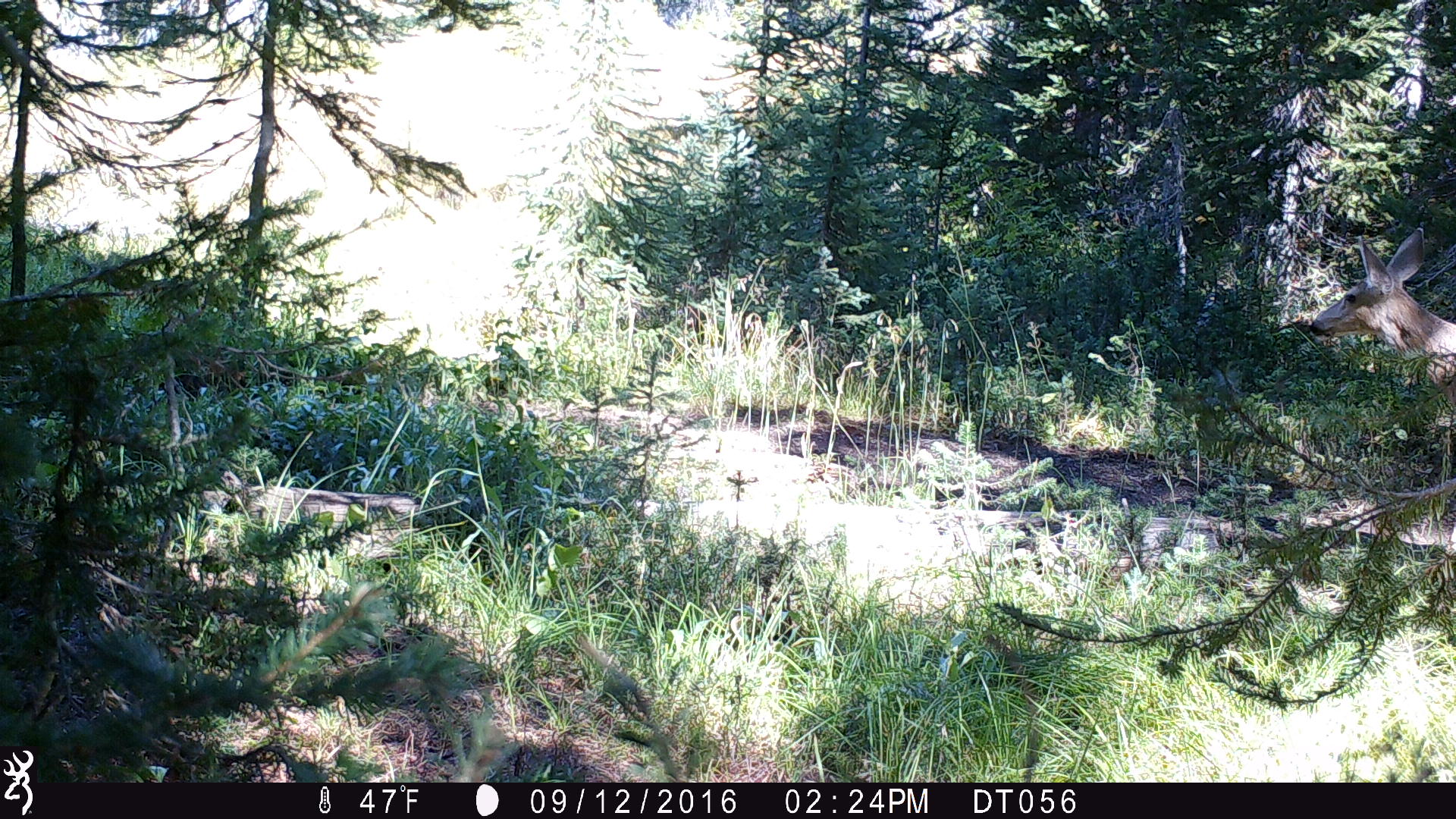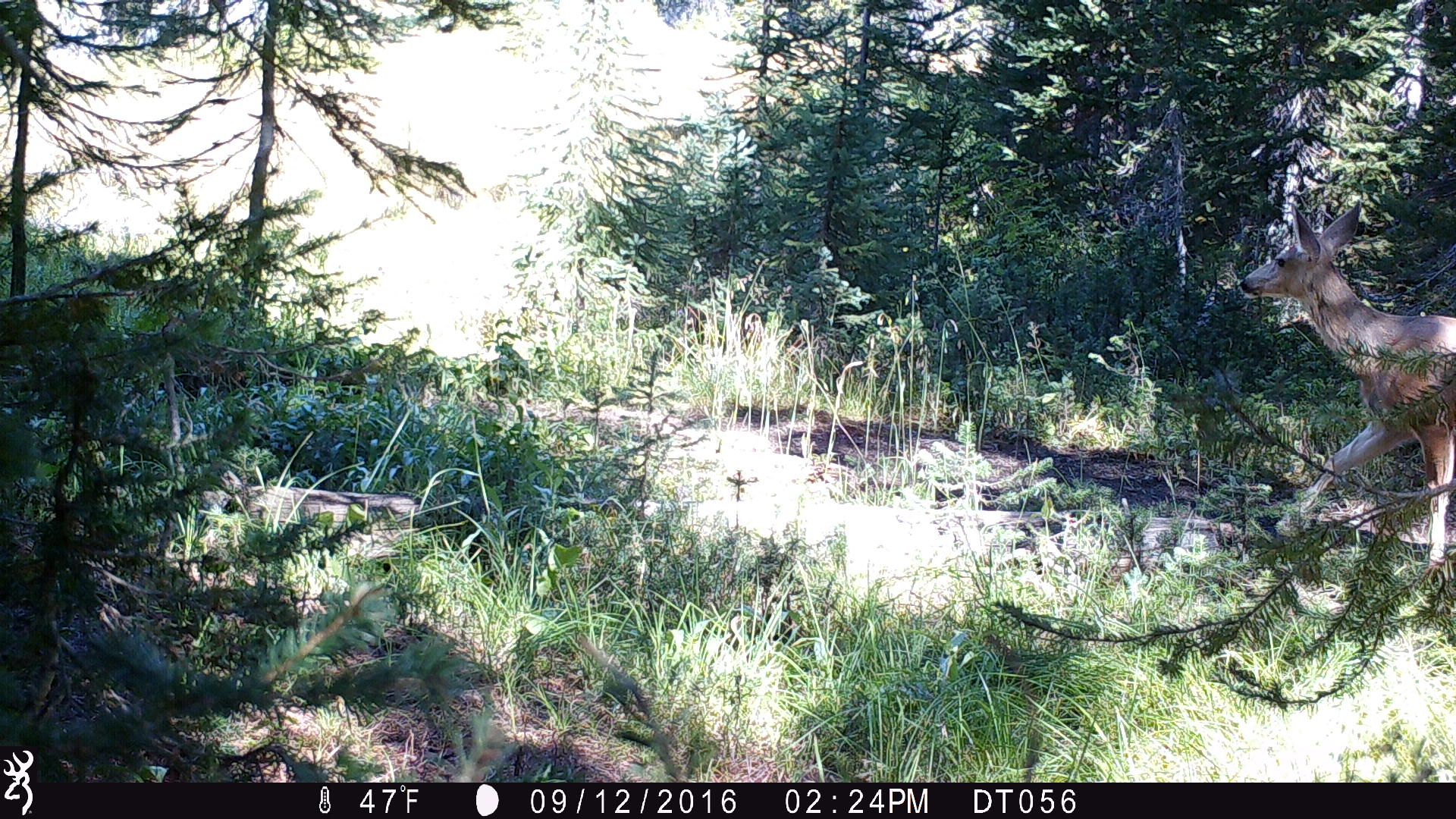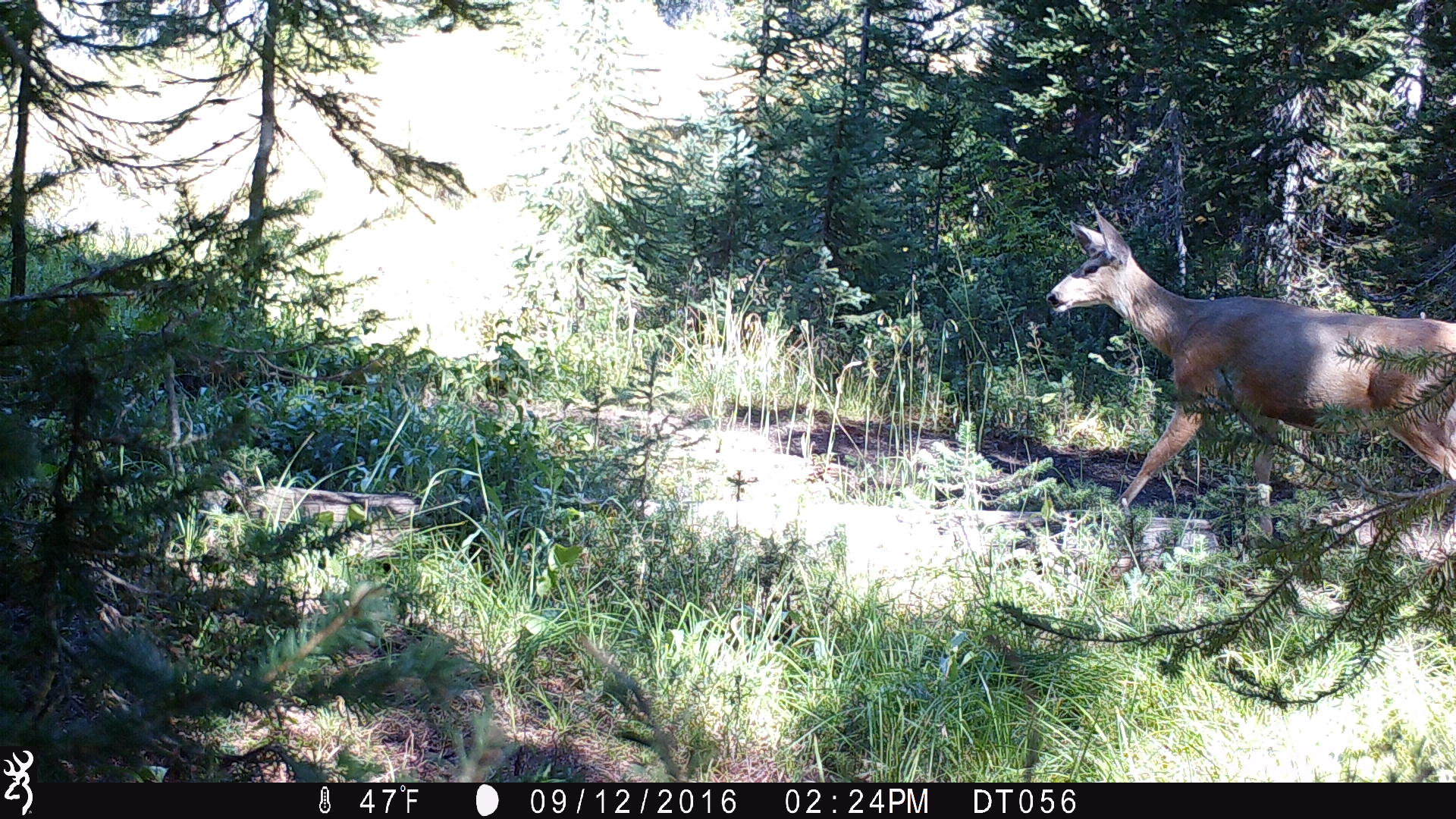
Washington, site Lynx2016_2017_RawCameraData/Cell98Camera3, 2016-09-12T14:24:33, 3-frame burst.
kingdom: Animalia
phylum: Chordata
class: Mammalia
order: Artiodactyla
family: Cervidae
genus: Odocoileus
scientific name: Odocoileus hemionus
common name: mule deer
Odocoileus hemionus (mule deer). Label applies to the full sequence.